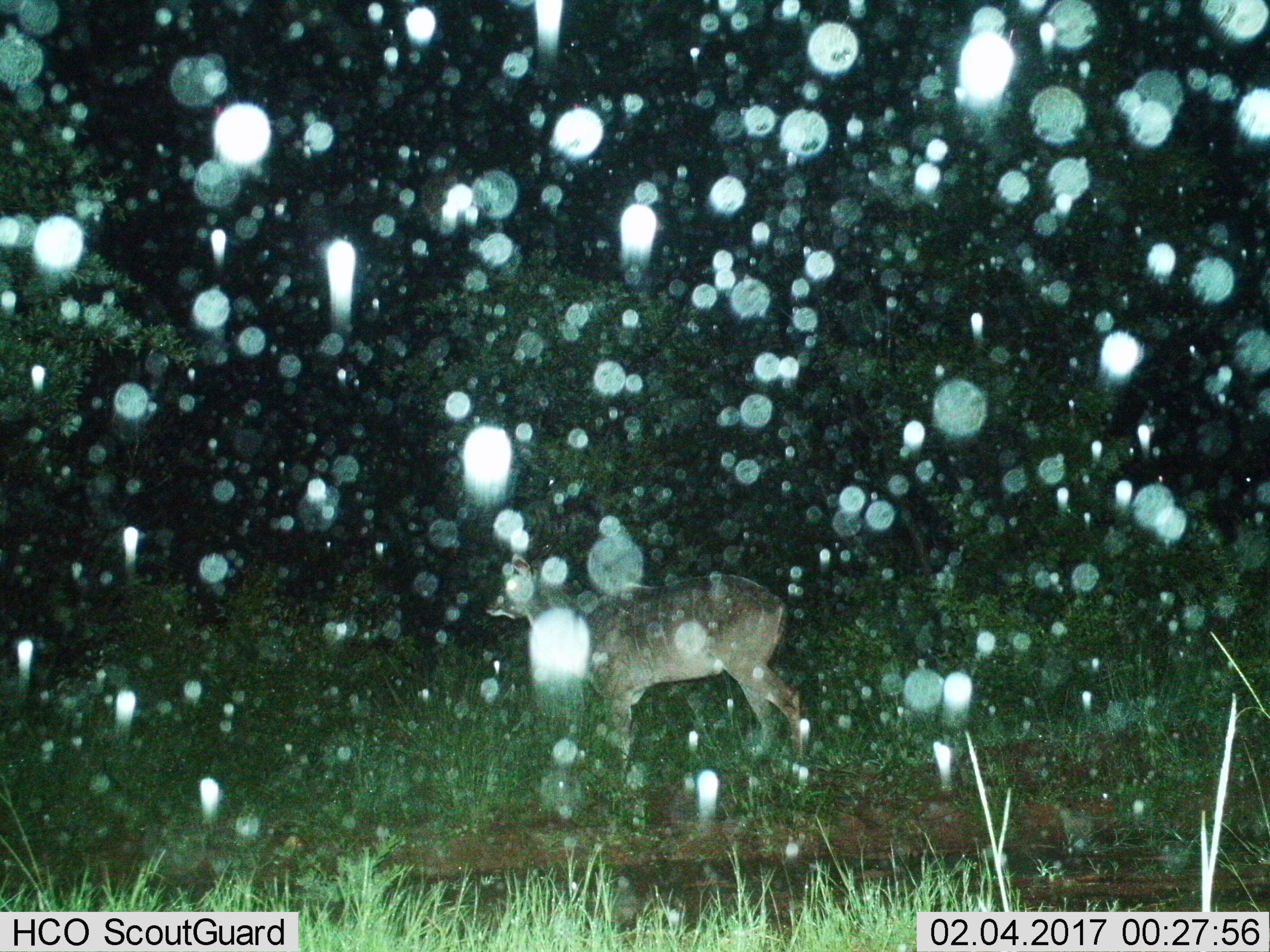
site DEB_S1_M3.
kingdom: Animalia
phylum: Chordata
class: Mammalia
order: Artiodactyla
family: Bovidae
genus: Tragelaphus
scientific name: Tragelaphus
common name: kudu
Kudu (Tragelaphus), count 1. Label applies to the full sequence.